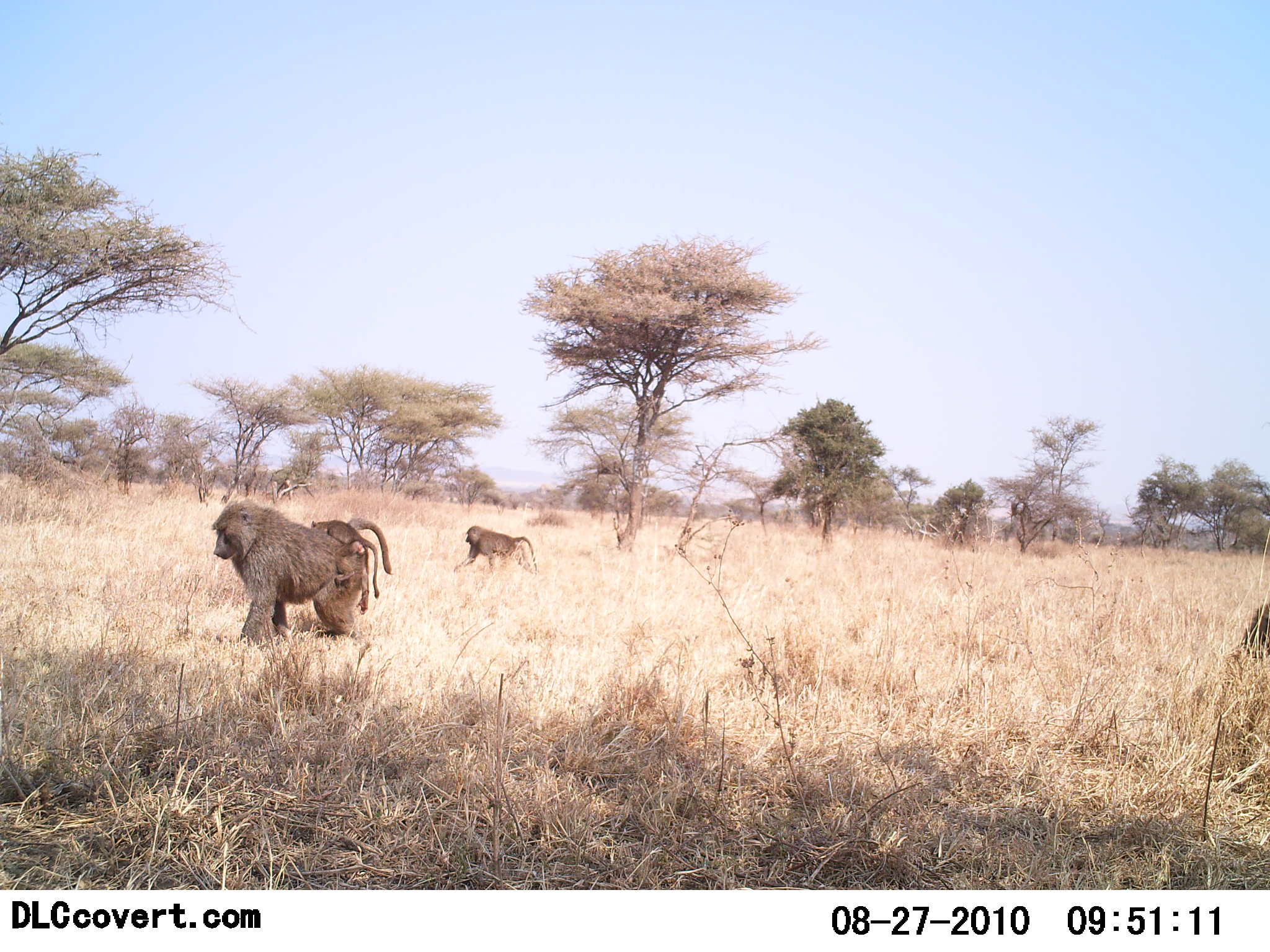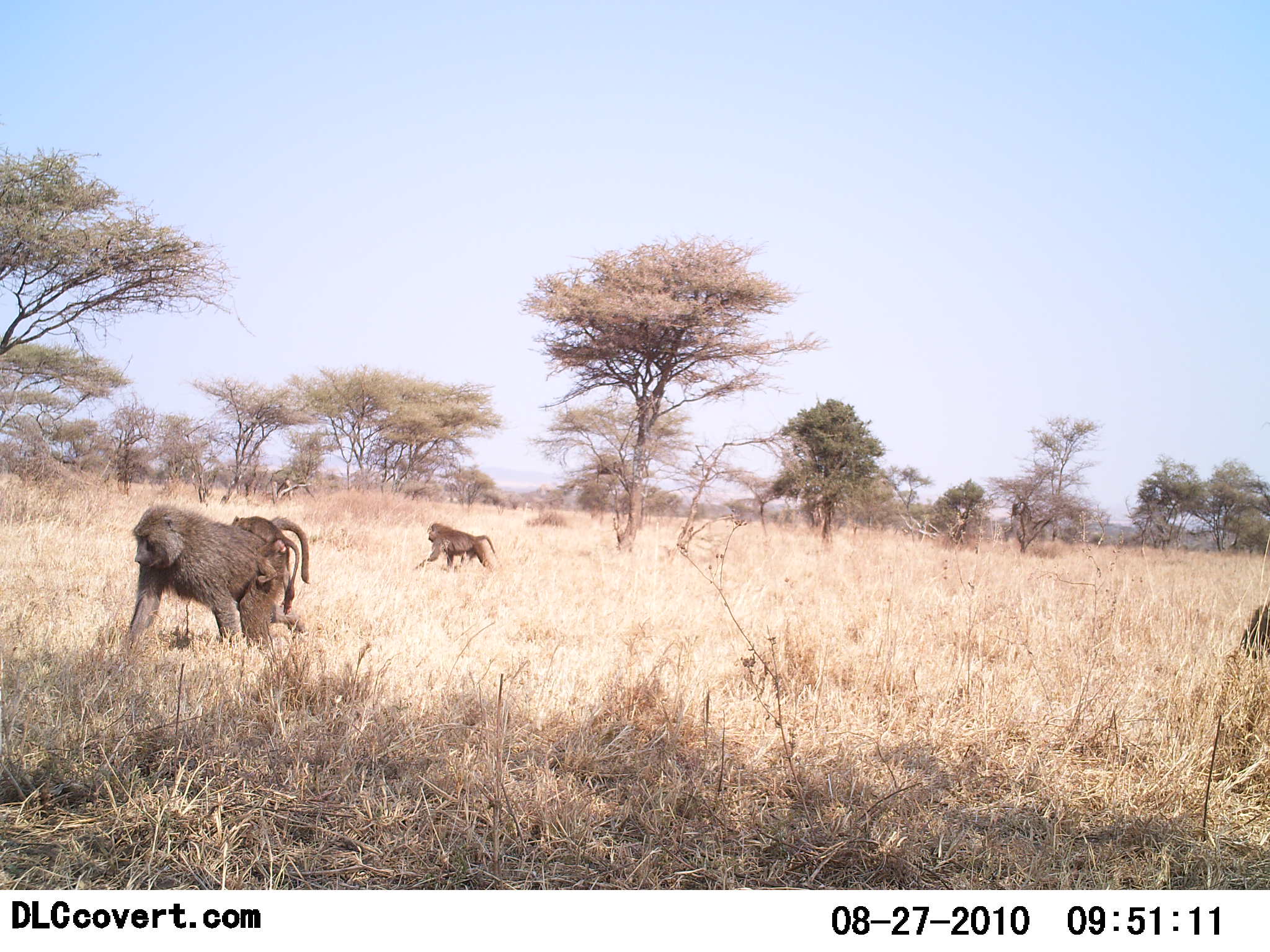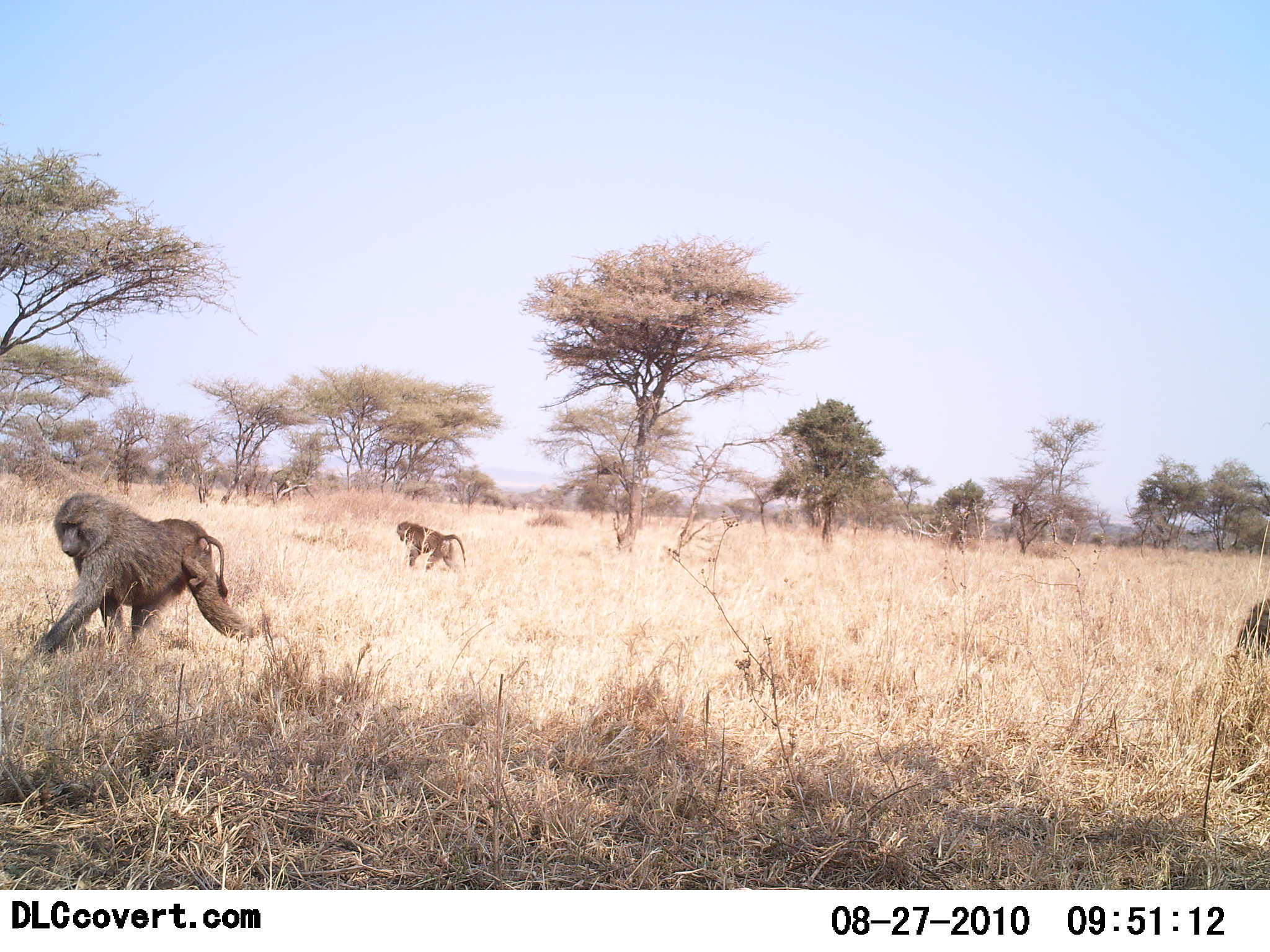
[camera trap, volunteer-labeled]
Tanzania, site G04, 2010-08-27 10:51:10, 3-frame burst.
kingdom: Animalia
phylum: Chordata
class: Mammalia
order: Primates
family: Cercopithecidae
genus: Papio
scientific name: Papio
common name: baboon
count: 3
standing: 10%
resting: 5%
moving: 100%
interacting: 5%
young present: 86%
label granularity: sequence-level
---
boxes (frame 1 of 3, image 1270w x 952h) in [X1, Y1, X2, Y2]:
animal: [212, 500, 394, 644]; [310, 520, 380, 615]; [453, 526, 539, 579]; [1238, 601, 1269, 663]; [277, 477, 293, 498]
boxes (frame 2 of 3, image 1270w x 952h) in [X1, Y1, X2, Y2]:
animal: [130, 503, 311, 655]; [230, 515, 300, 615]; [415, 523, 501, 573]; [1241, 602, 1270, 666]; [276, 478, 294, 500]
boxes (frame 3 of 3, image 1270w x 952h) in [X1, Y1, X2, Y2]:
animal: [35, 492, 257, 655]; [154, 519, 228, 597]; [396, 520, 467, 572]; [1237, 596, 1270, 662]; [276, 477, 292, 501]